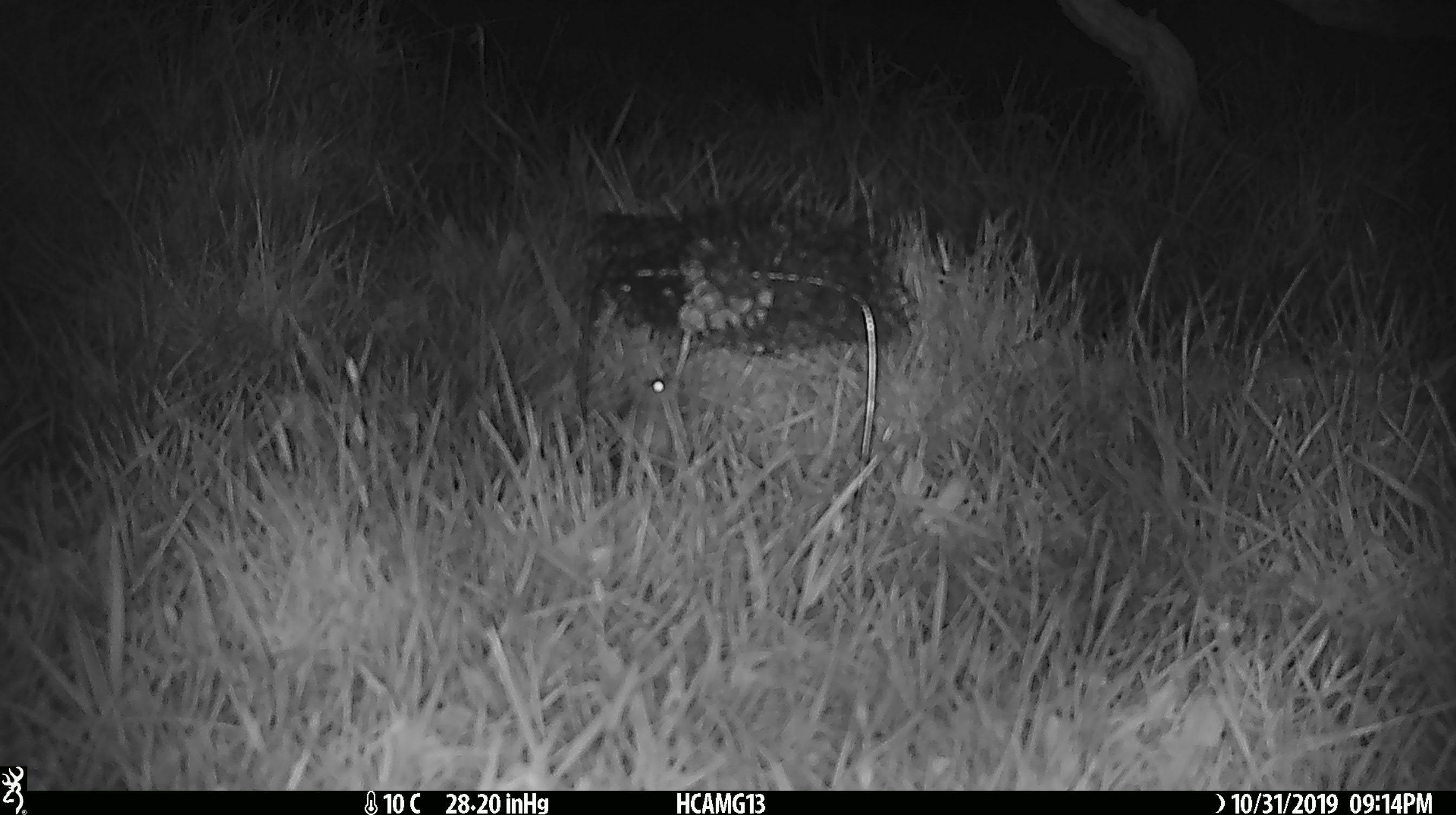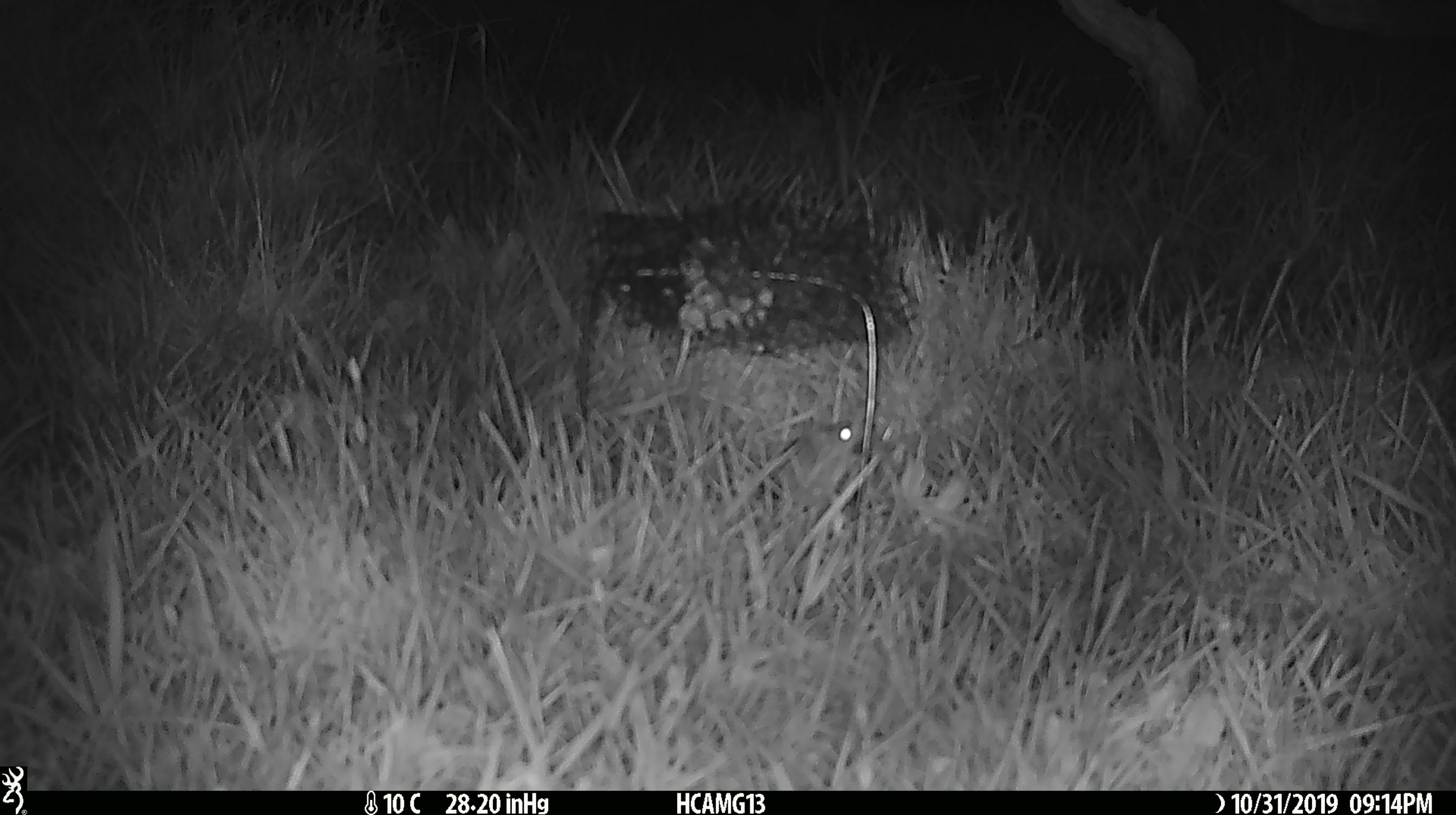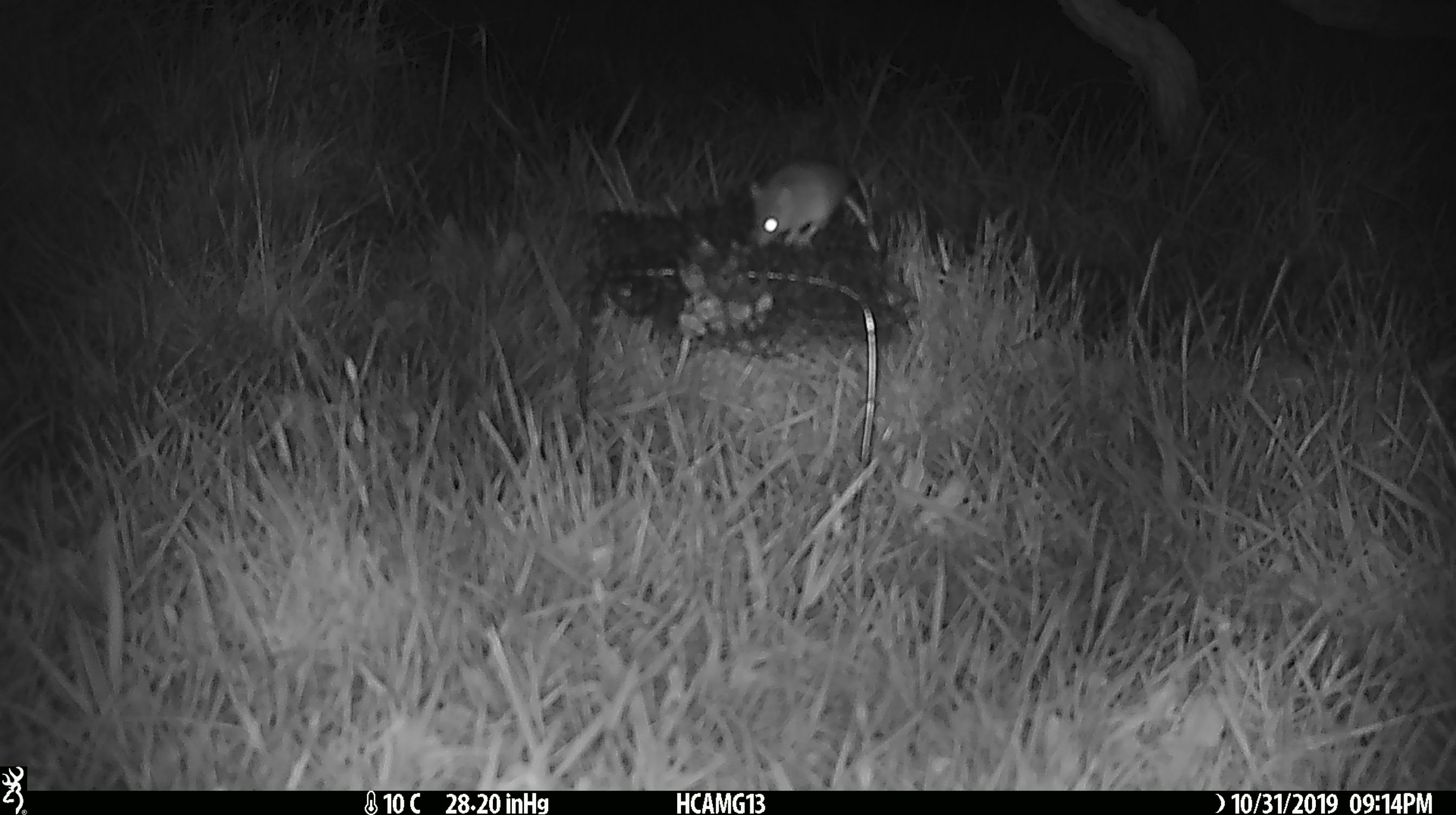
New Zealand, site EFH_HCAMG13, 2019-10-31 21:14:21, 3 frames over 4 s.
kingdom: Animalia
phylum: Chordata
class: Mammalia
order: Rodentia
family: Muridae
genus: Mus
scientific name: Mus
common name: mouse